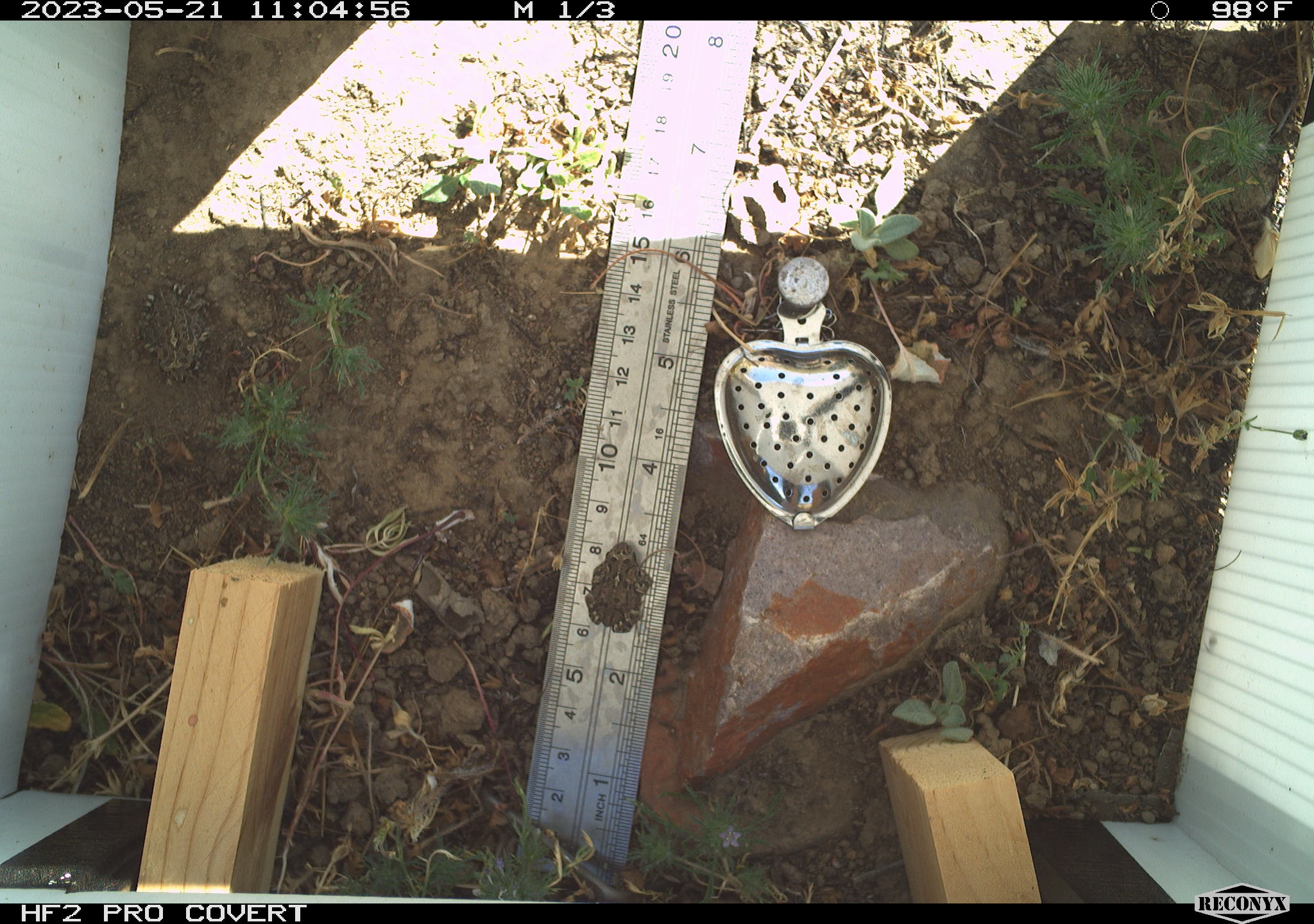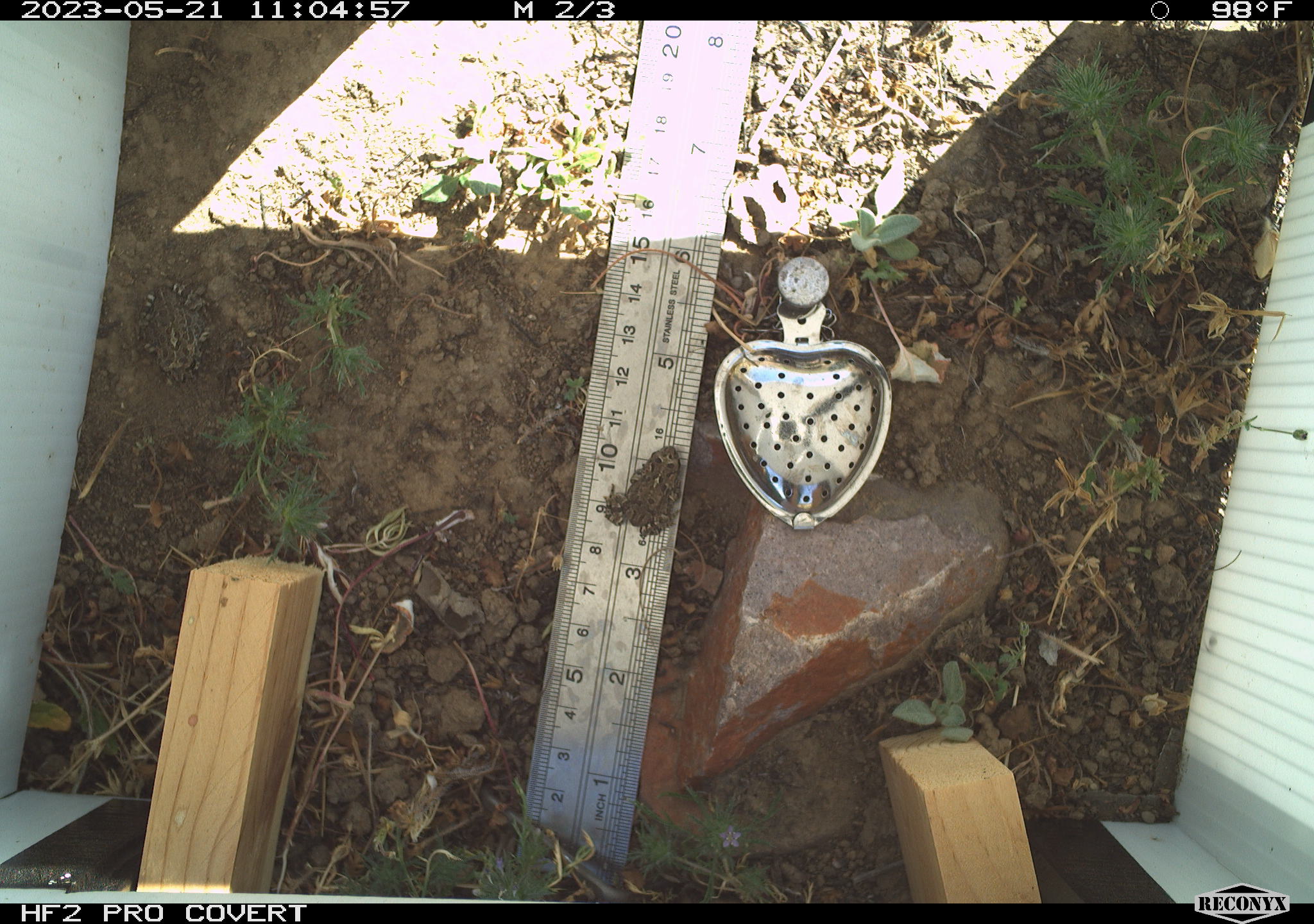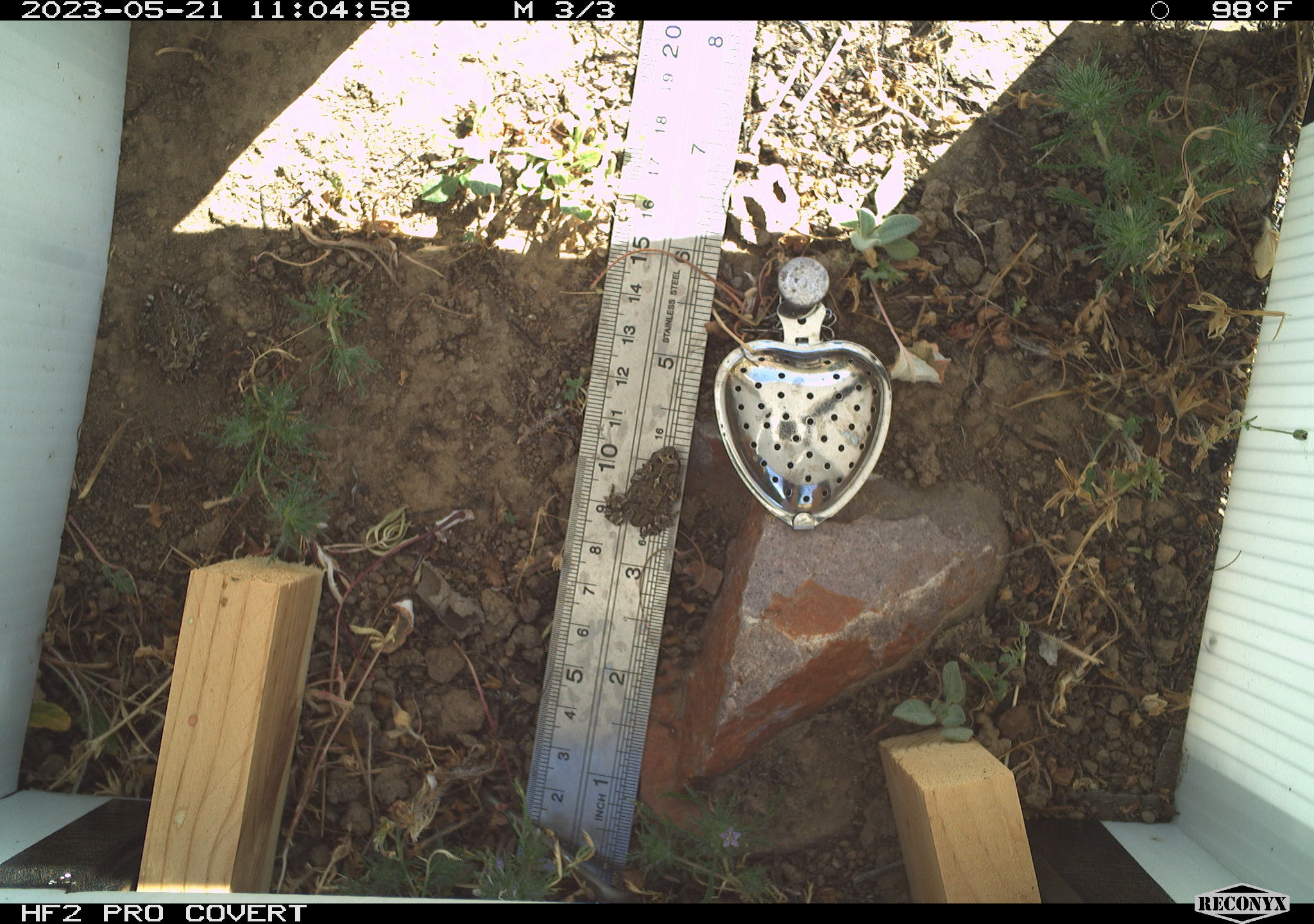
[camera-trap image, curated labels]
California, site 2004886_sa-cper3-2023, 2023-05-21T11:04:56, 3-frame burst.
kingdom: Animalia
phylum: Chordata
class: Amphibia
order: Anura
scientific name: Anura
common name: frogs